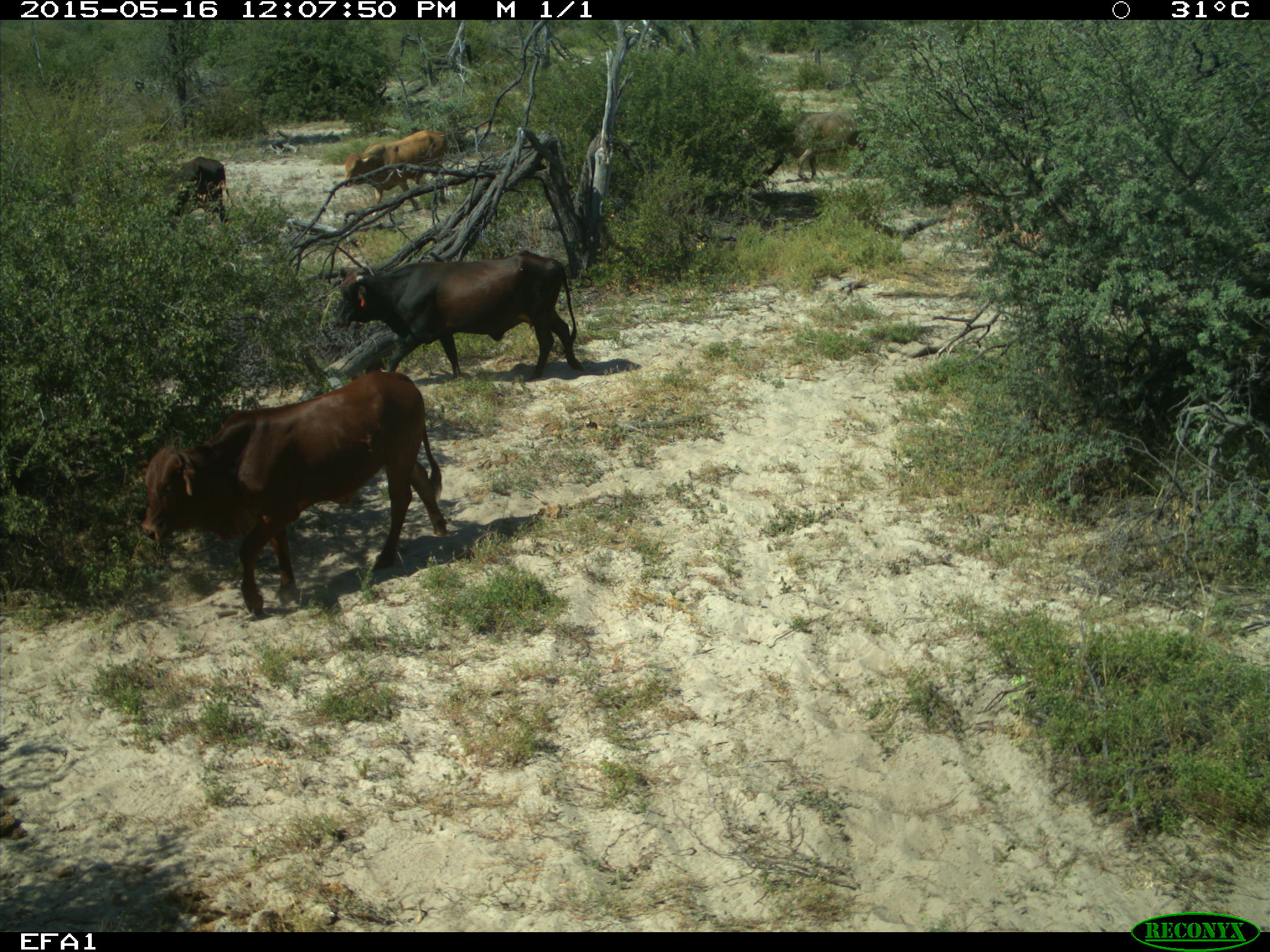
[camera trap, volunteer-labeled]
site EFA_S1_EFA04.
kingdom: Animalia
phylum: Chordata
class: Mammalia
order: Artiodactyla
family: Bovidae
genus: Bos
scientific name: Bos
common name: cattle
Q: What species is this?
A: Cattle (Bos).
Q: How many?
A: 5.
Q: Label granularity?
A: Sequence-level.